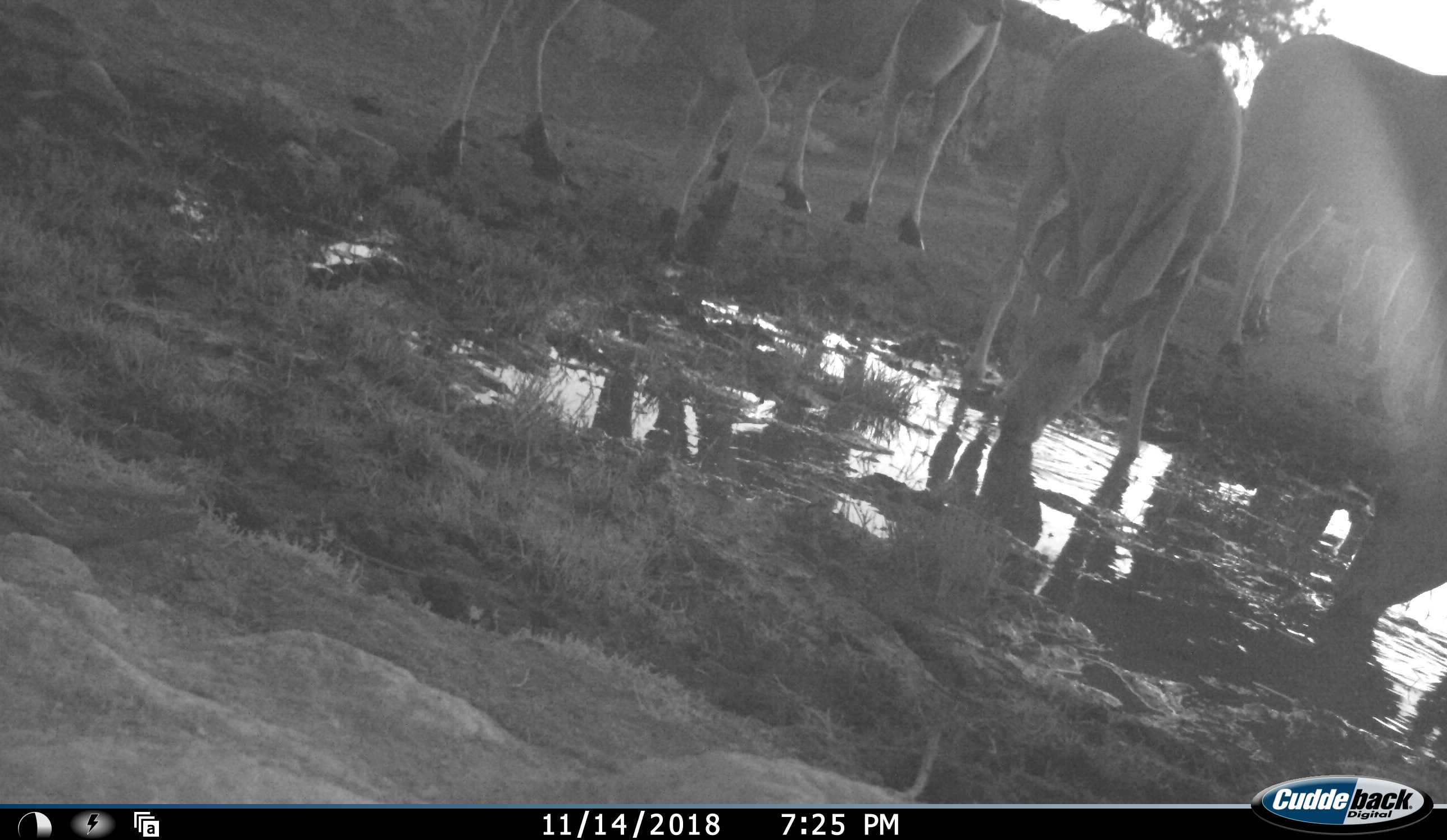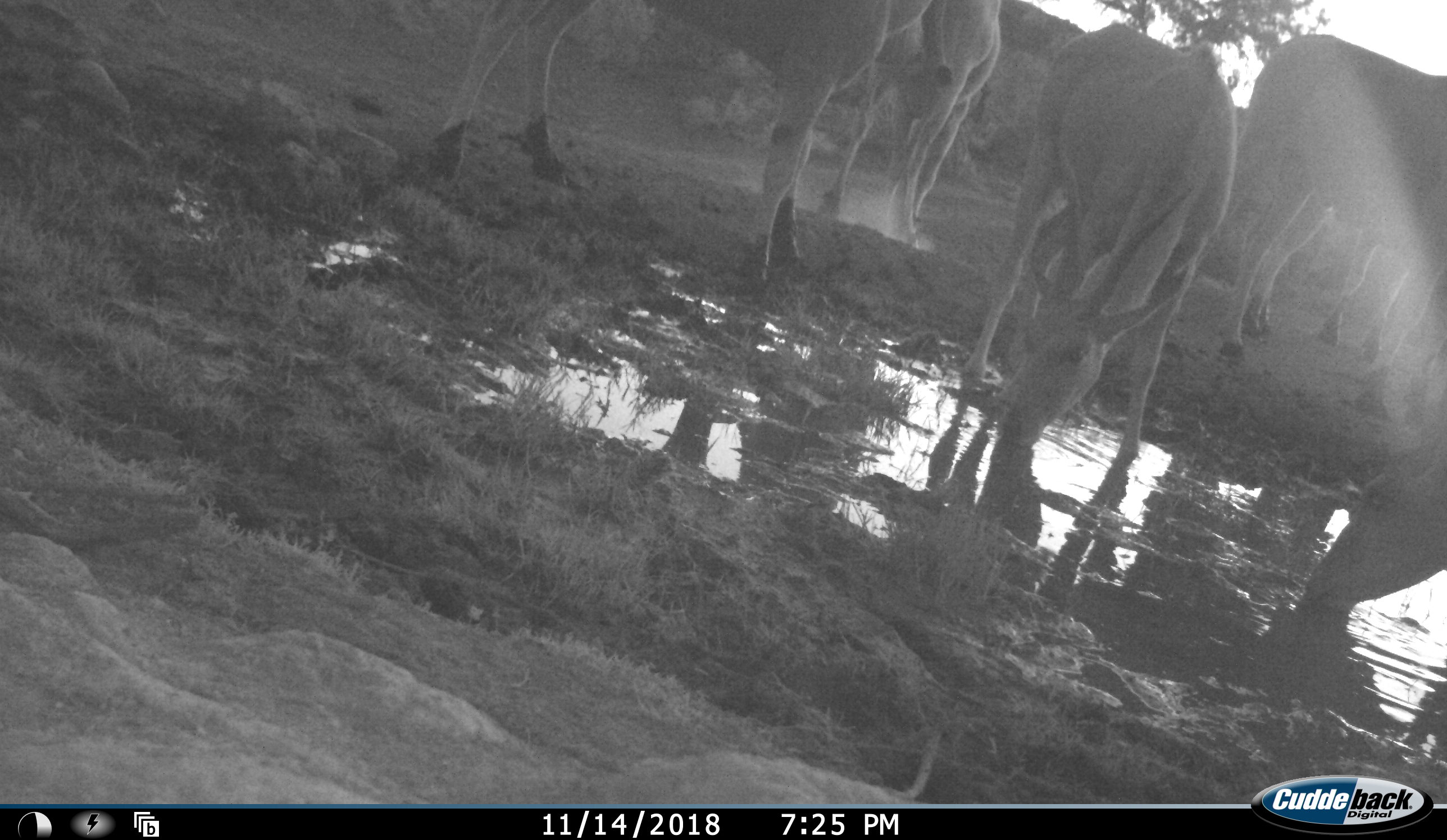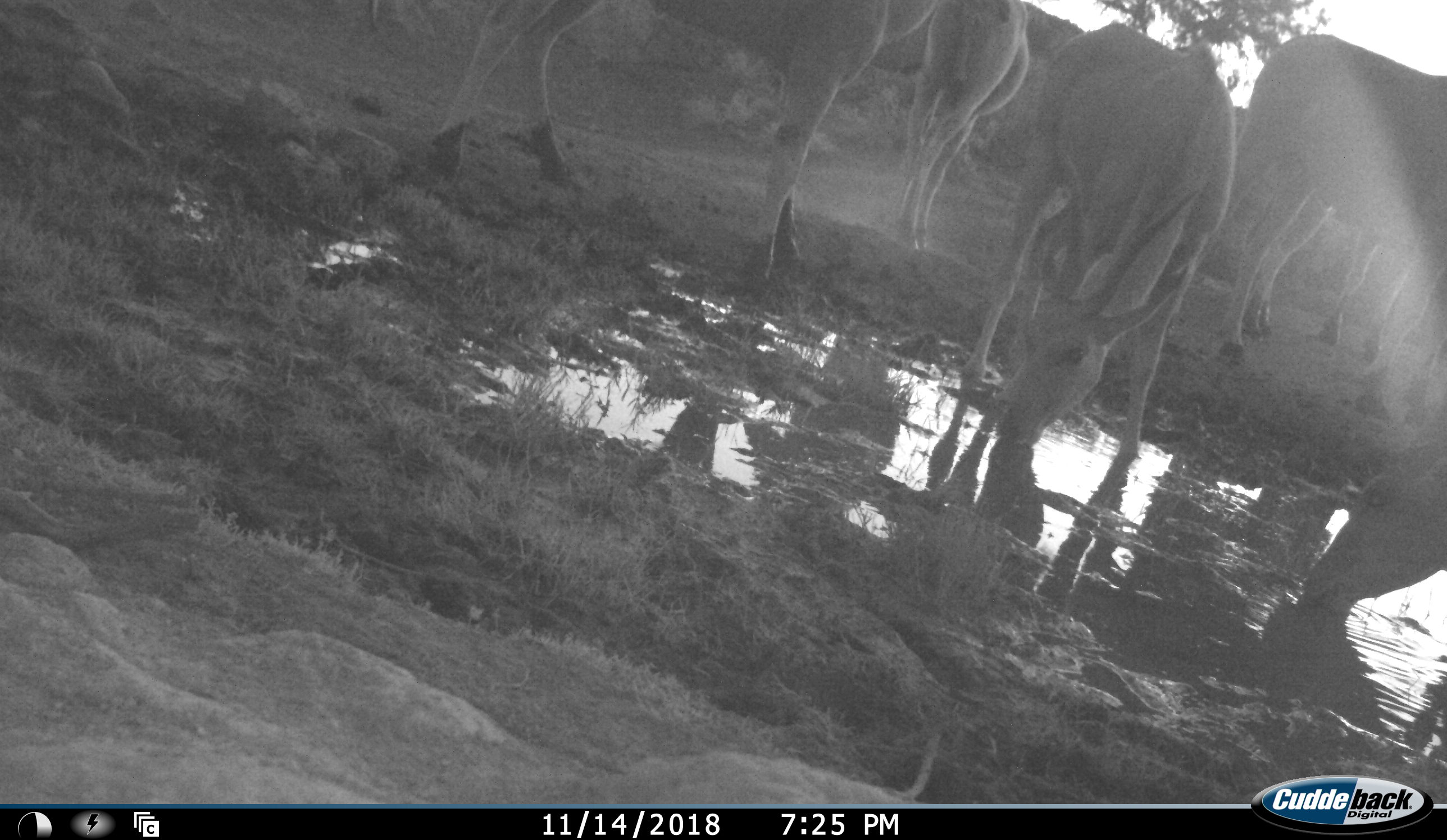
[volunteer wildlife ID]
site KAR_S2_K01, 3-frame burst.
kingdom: Animalia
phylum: Chordata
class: Mammalia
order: Artiodactyla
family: Bovidae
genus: Tragelaphus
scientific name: Tragelaphus oryx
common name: eland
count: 5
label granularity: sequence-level